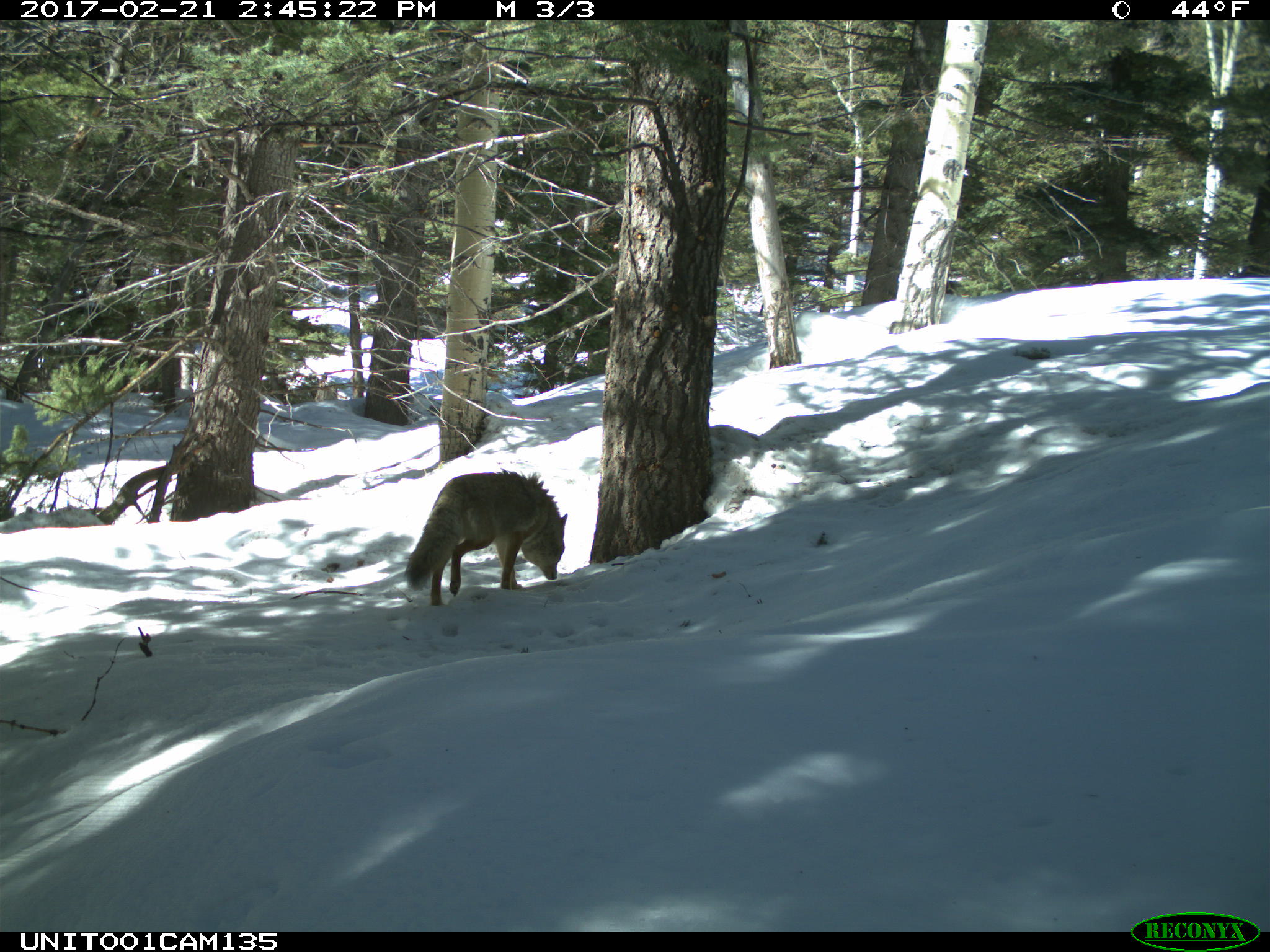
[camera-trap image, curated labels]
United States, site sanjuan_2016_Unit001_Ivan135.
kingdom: Animalia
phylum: Chordata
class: Mammalia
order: Carnivora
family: Canidae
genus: Canis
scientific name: Canis latrans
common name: coyote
Canis latrans (coyote).